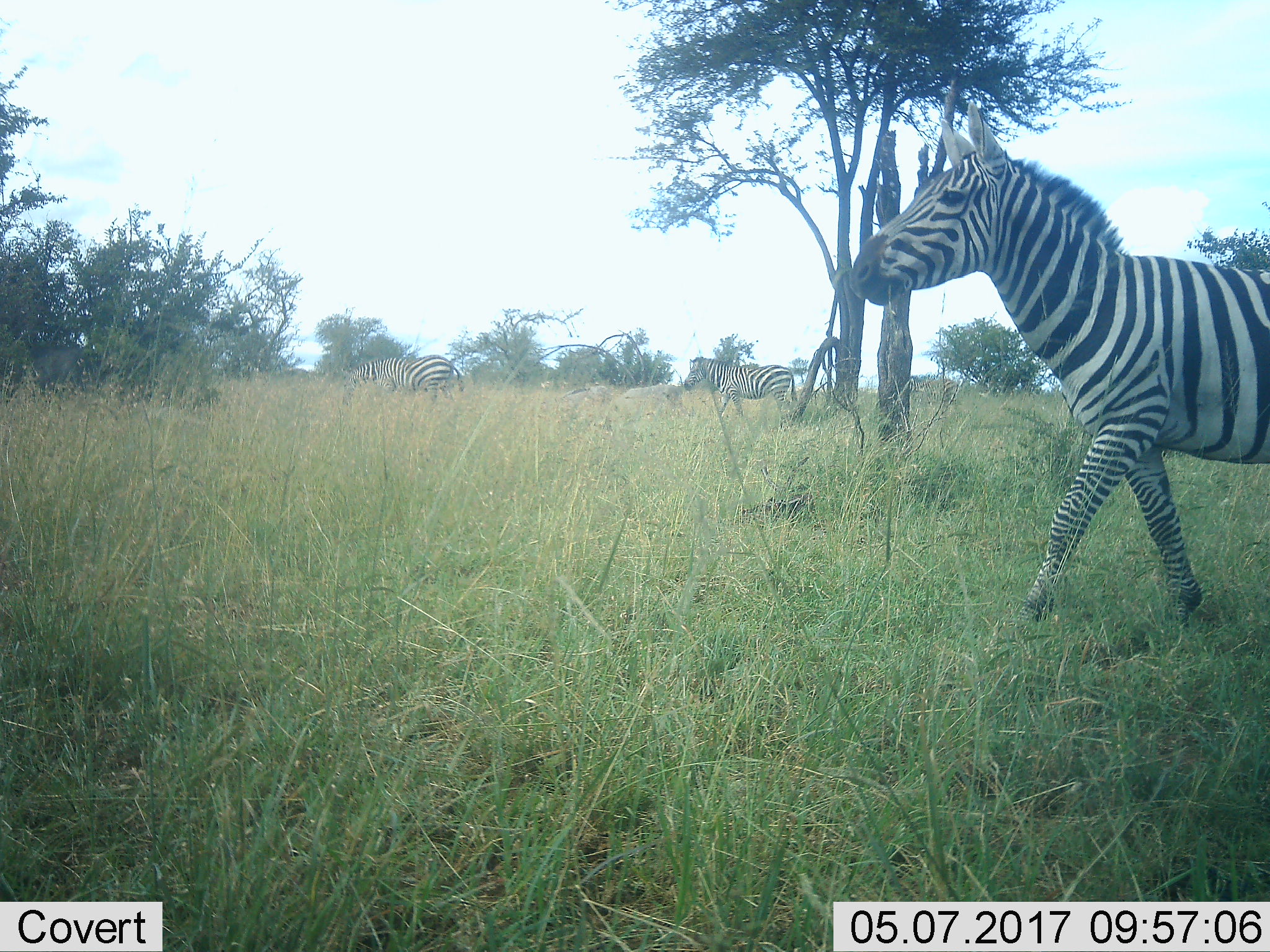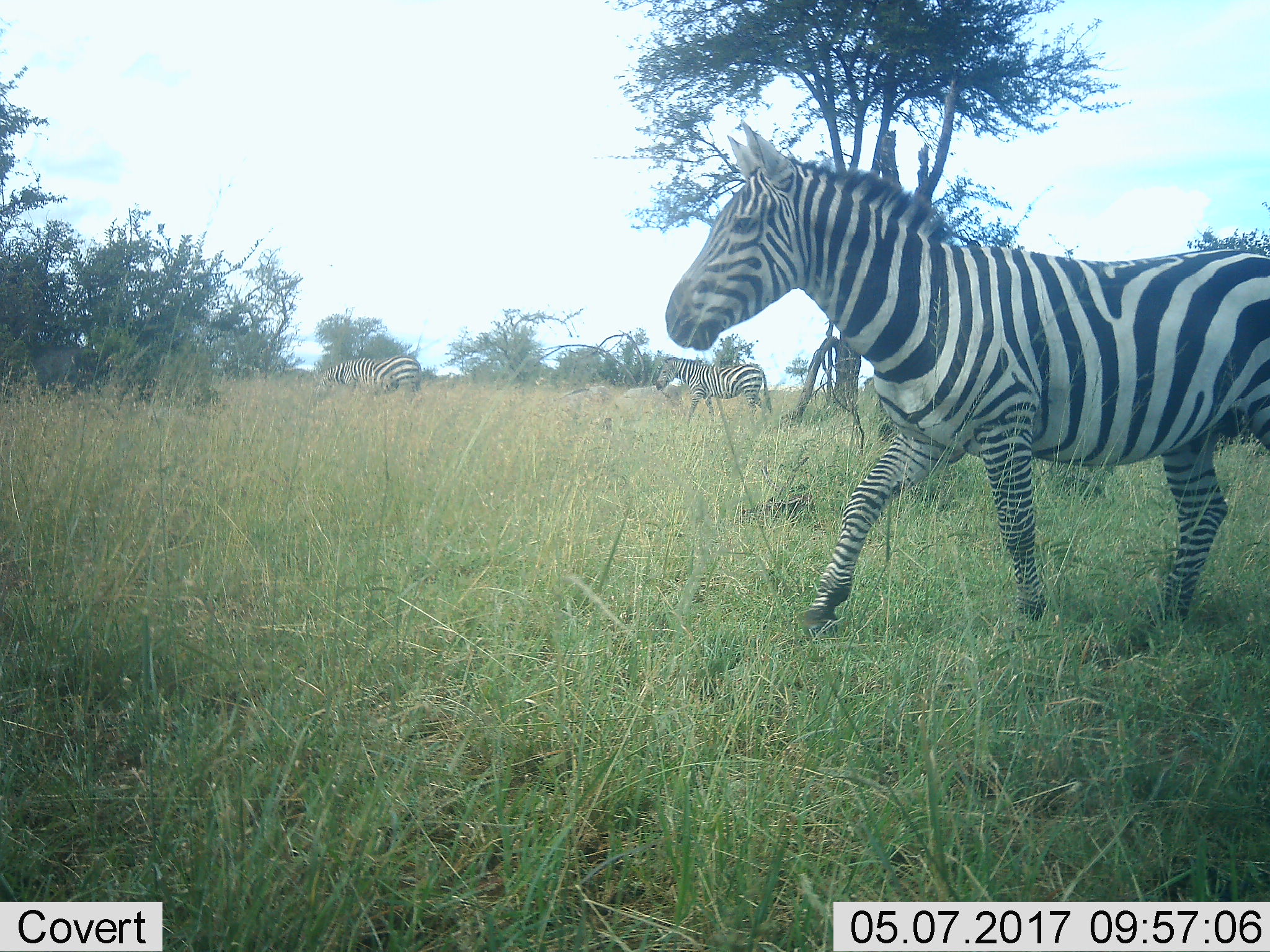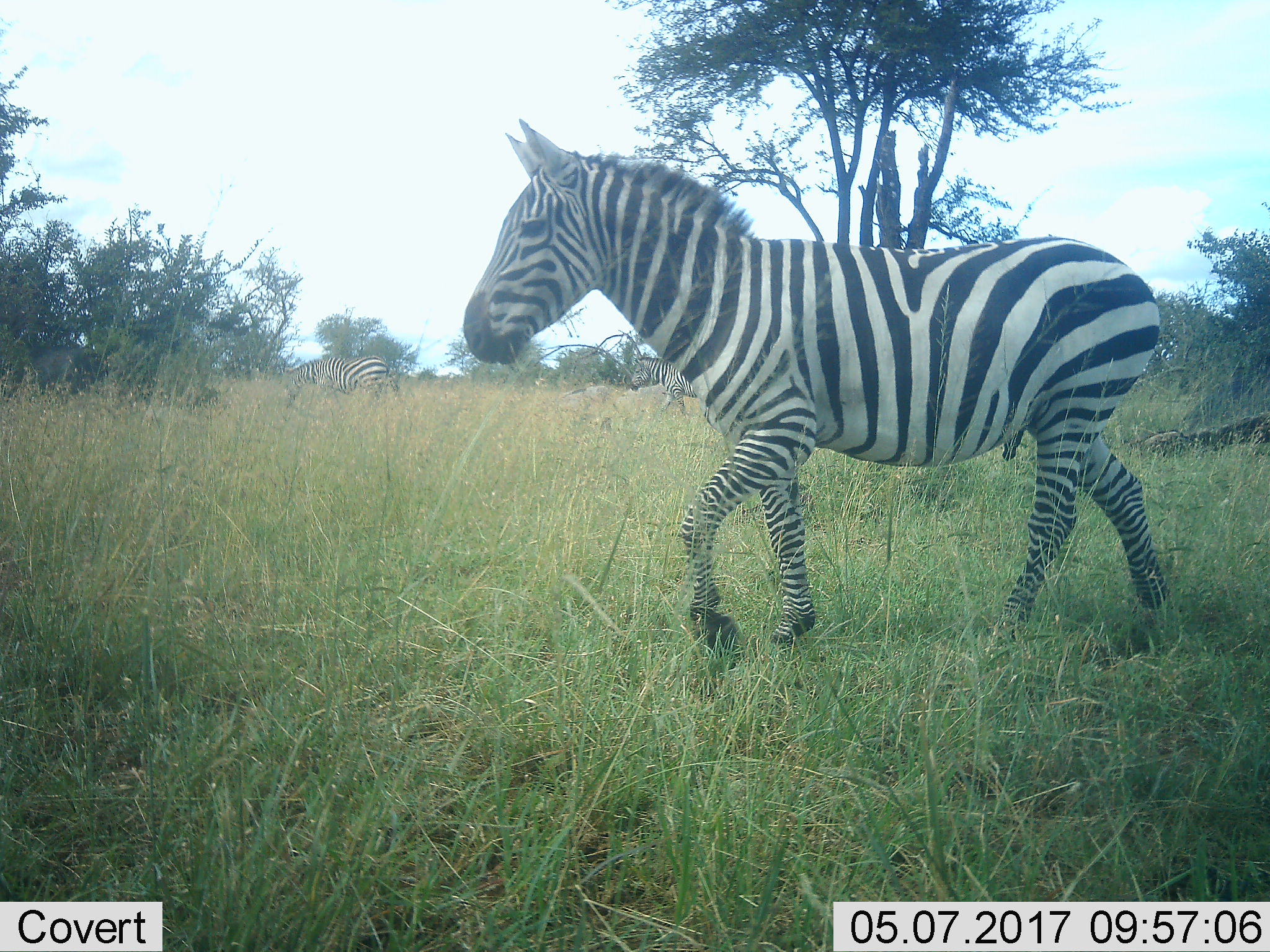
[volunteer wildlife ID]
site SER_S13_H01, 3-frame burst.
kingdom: Animalia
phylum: Chordata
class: Mammalia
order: Perissodactyla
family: Equidae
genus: Equus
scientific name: Equus quagga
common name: plains zebra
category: zebraplains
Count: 3.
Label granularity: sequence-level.